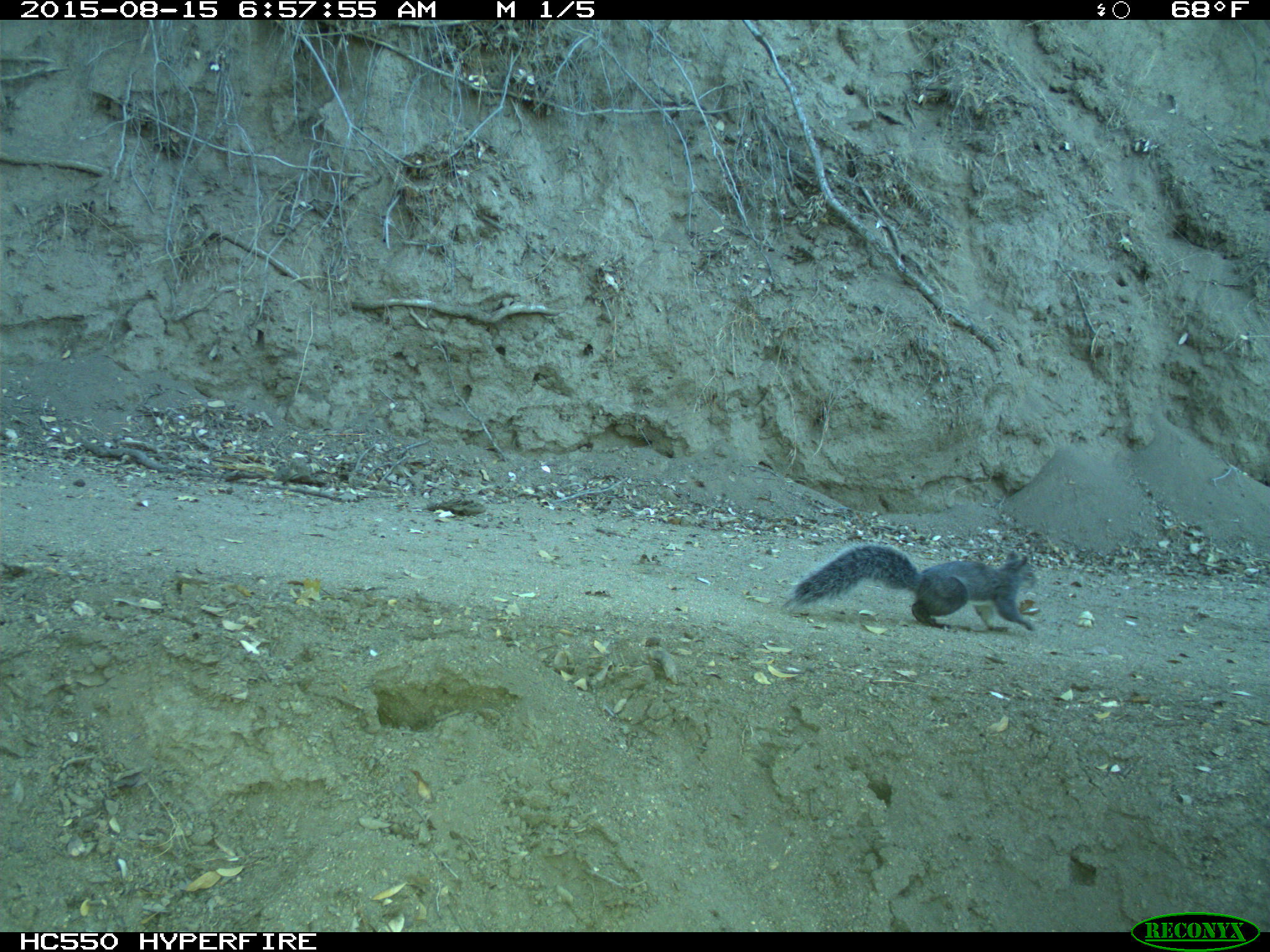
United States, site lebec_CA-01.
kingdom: Animalia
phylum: Chordata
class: Mammalia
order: Rodentia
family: Sciuridae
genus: Sciurus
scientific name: Sciurus carolinensis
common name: eastern gray squirrel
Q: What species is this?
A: Sciurus carolinensis (eastern gray squirrel).